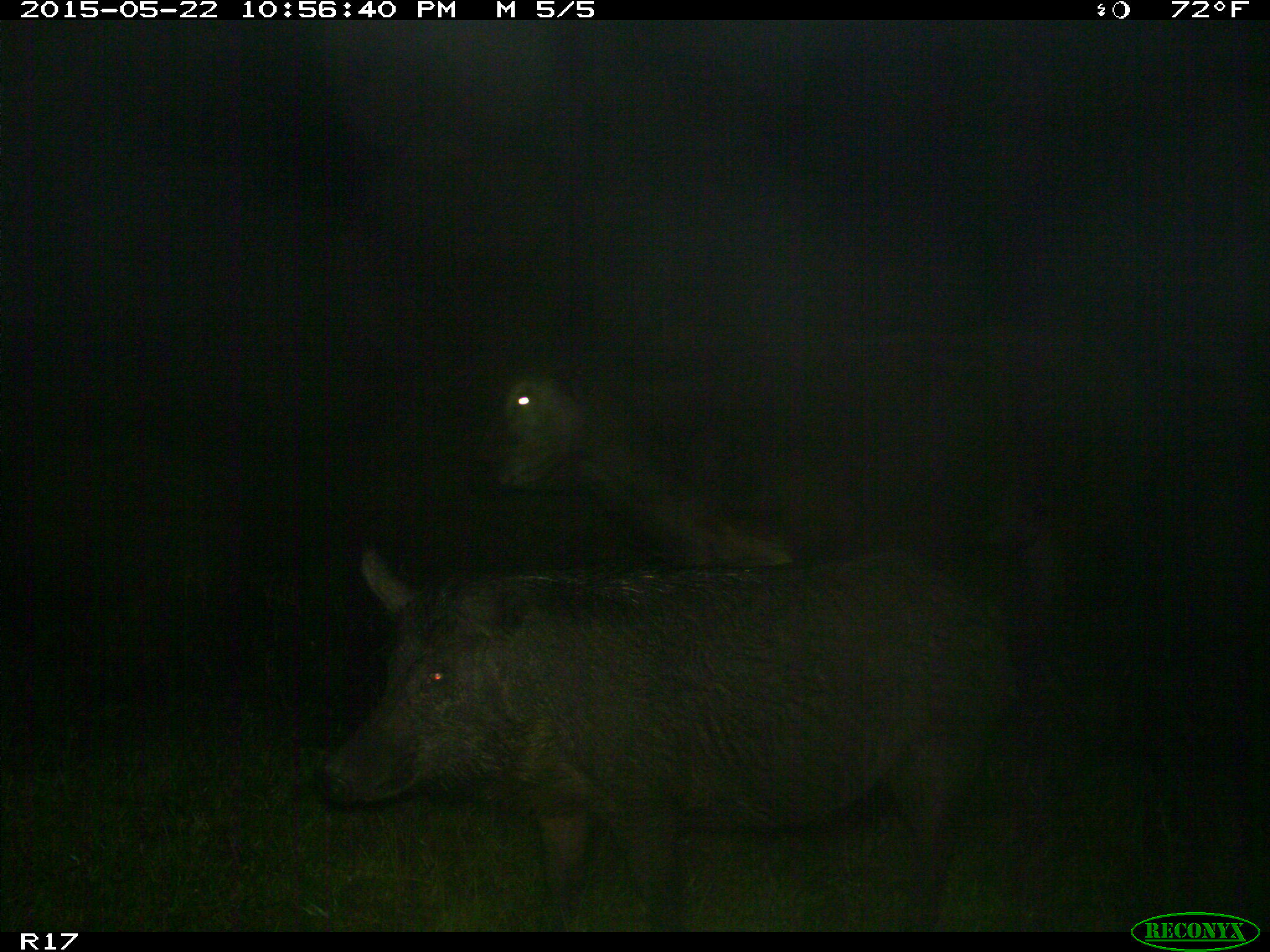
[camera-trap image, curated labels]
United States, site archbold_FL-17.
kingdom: Animalia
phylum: Chordata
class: Mammalia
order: Artiodactyla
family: Suidae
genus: Sus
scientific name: Sus scrofa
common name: wild boar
Sus scrofa (wild boar).